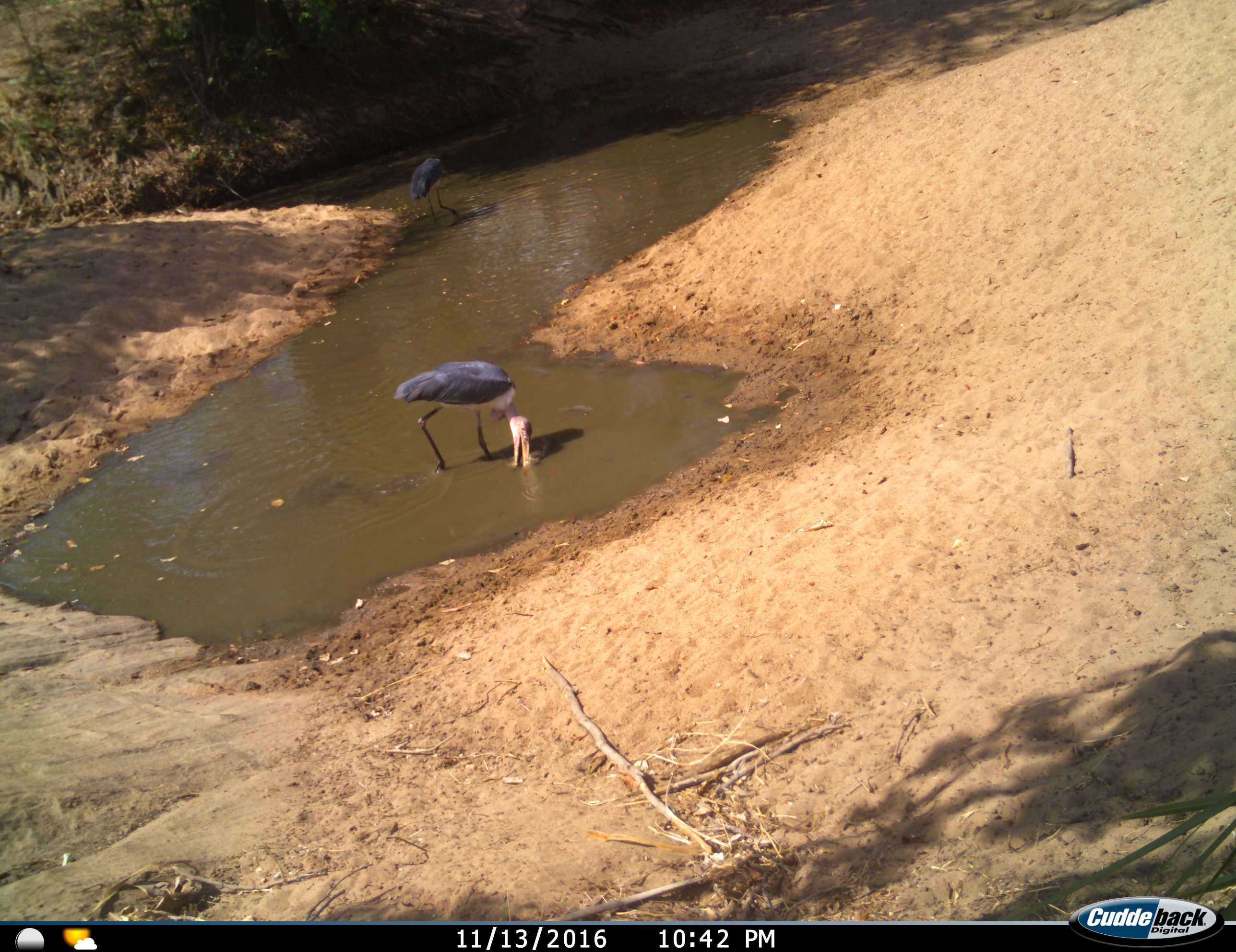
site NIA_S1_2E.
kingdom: Animalia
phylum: Chordata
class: Aves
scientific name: Aves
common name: bird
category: birdother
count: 2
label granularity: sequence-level